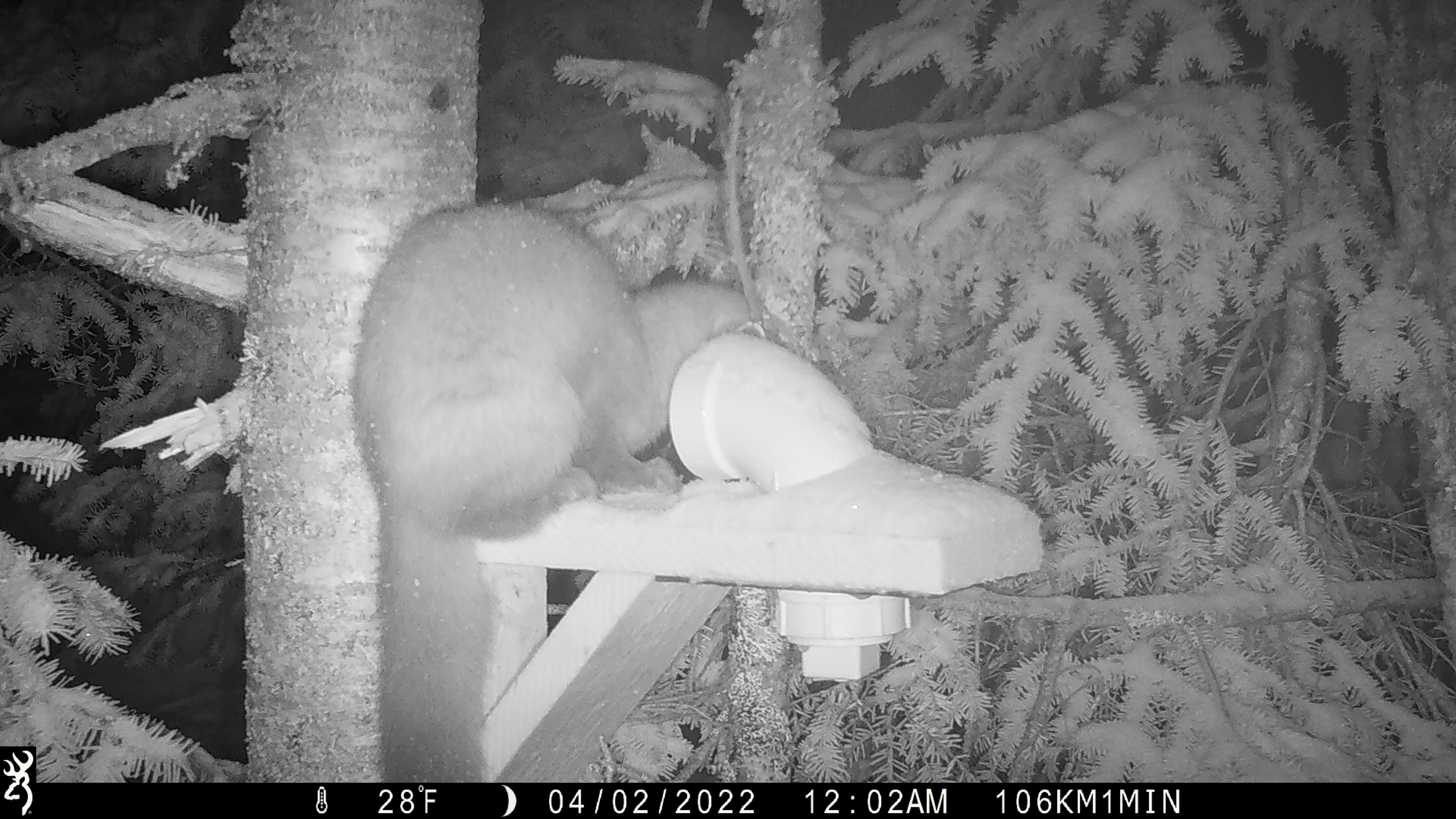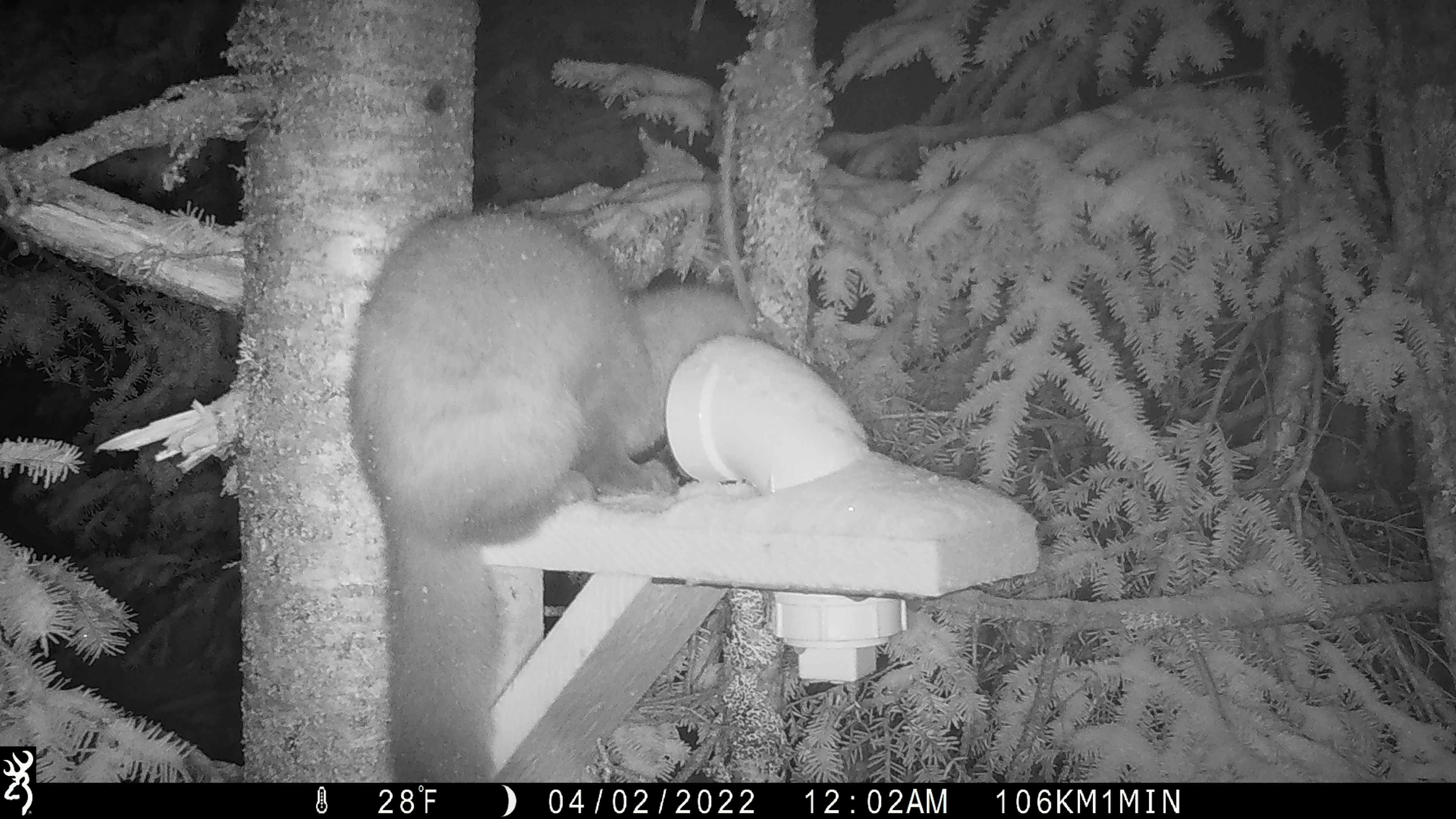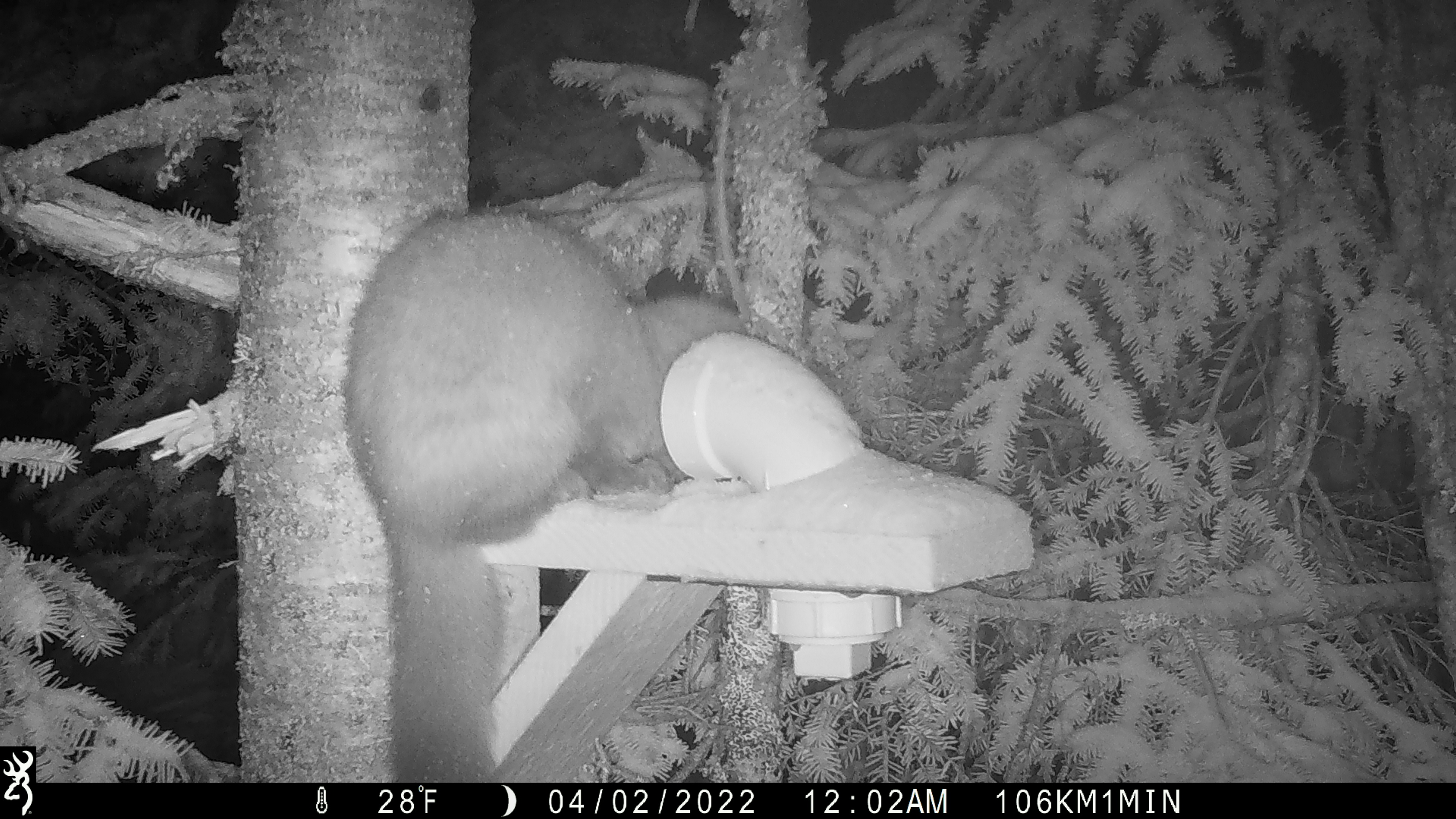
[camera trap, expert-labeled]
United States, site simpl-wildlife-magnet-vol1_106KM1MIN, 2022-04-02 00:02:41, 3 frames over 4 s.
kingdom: Animalia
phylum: Chordata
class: Mammalia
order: Carnivora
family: Mustelidae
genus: Martes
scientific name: Martes americana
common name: american marten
American marten (Martes americana).